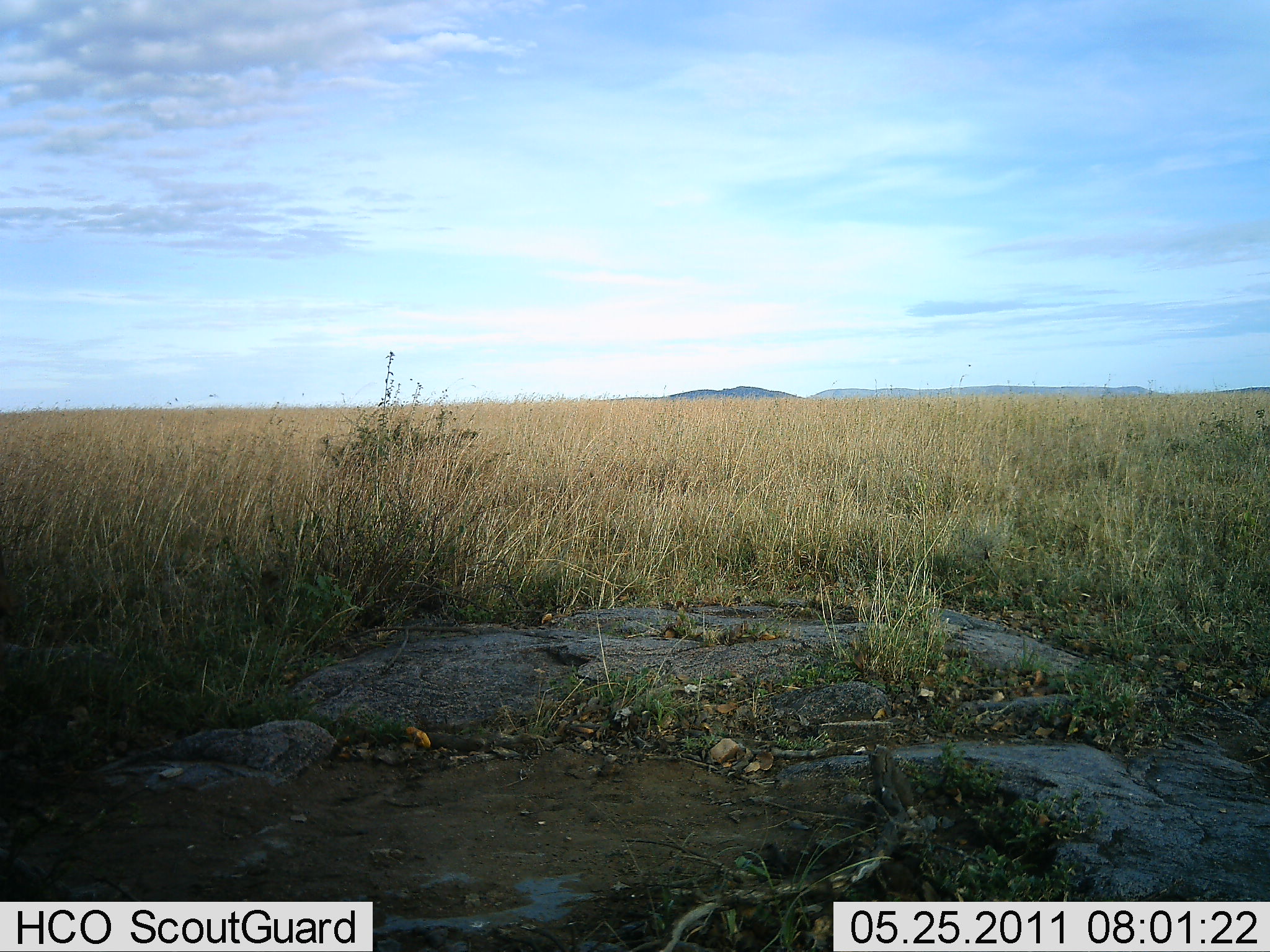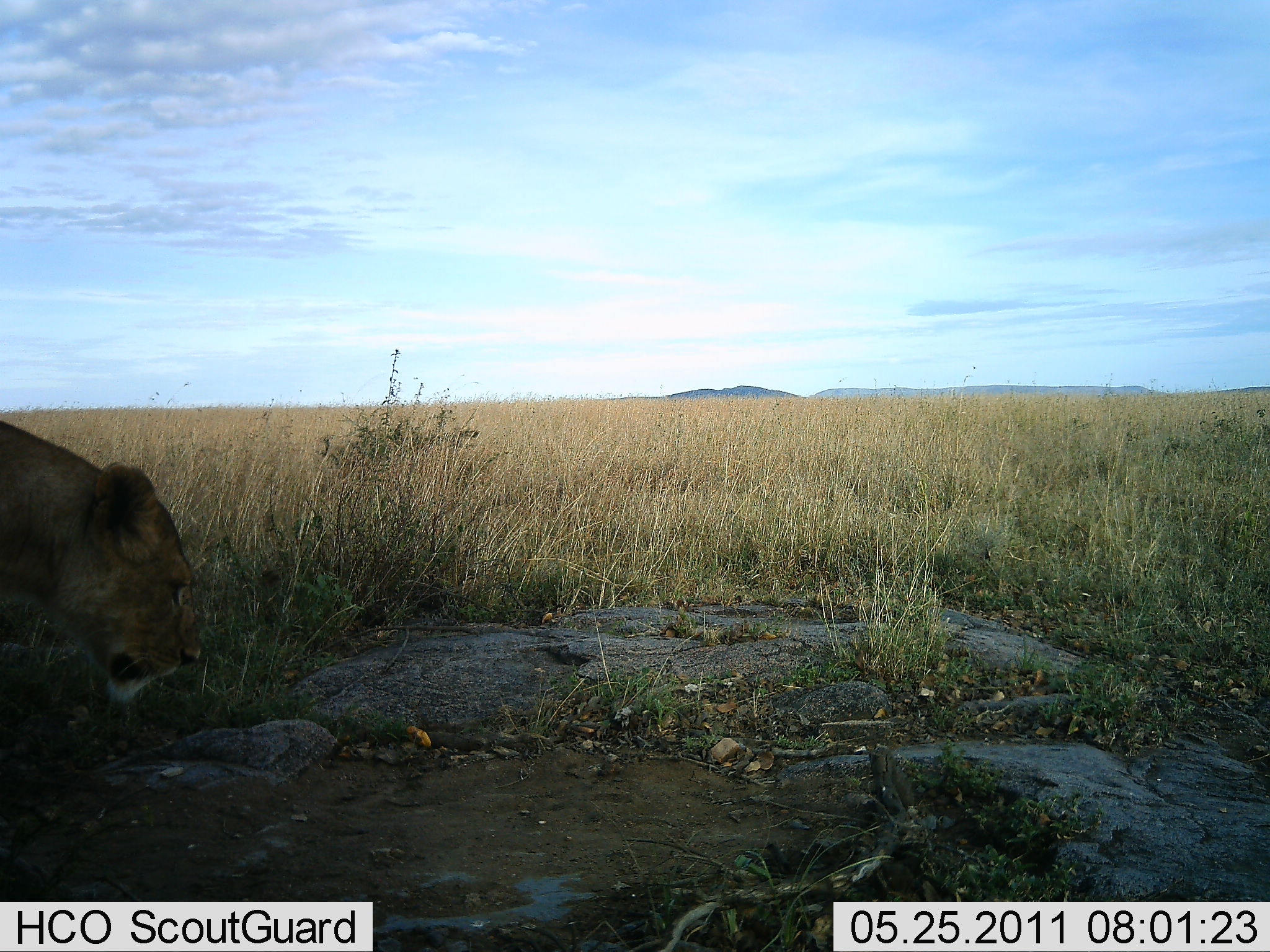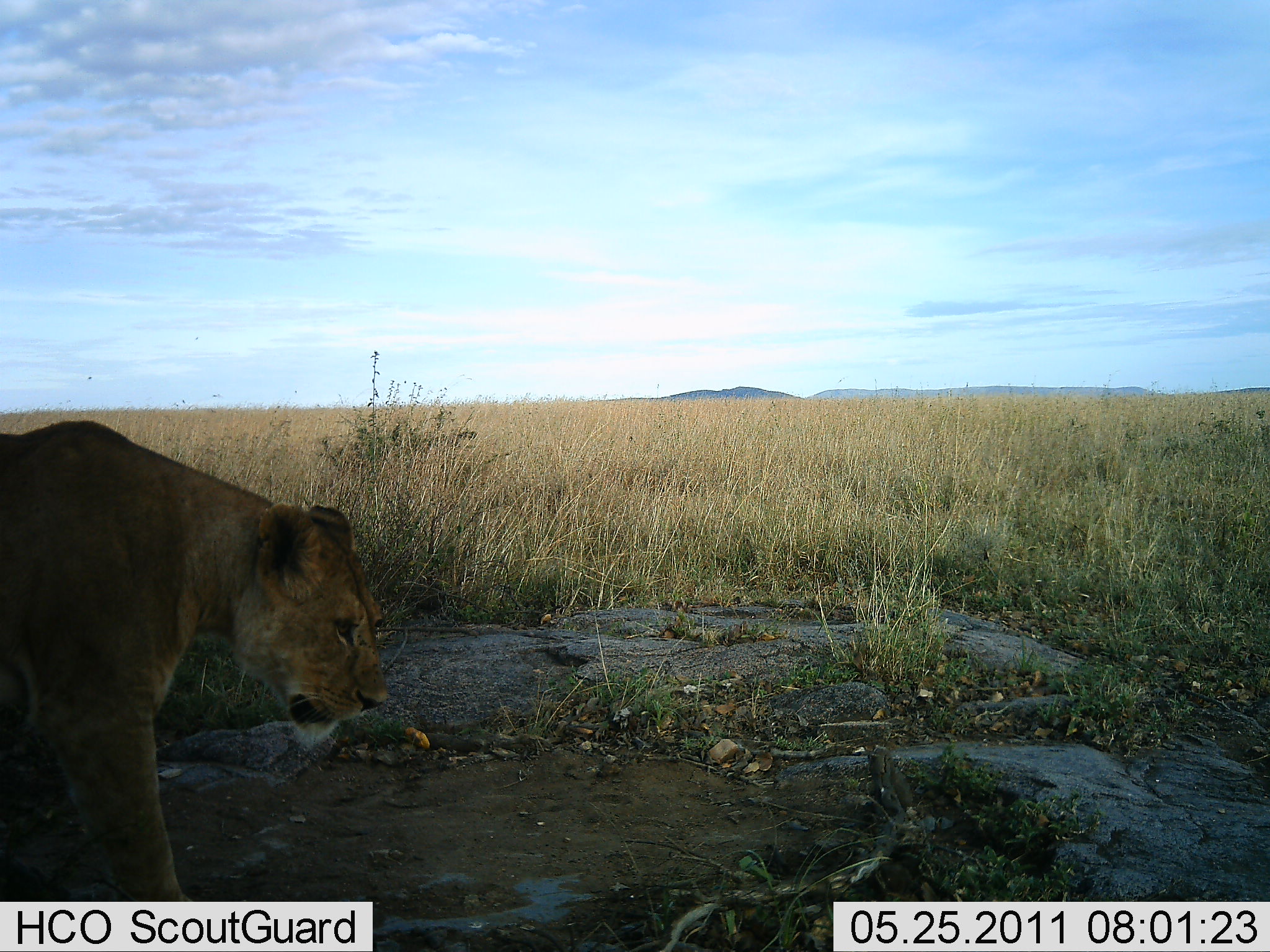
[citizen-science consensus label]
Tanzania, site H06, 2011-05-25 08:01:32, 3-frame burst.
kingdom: Animalia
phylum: Chordata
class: Mammalia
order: Carnivora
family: Felidae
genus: Panthera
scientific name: Panthera leo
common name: lion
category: lionfemale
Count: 1.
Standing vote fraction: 0%.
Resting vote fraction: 0%.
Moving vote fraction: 100%.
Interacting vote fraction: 0%.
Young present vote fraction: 0%.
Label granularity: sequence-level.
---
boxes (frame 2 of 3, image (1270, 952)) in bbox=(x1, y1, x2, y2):
animal: bbox=(0, 421, 205, 708)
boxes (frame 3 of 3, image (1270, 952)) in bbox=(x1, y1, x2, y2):
animal: bbox=(1, 420, 390, 904)